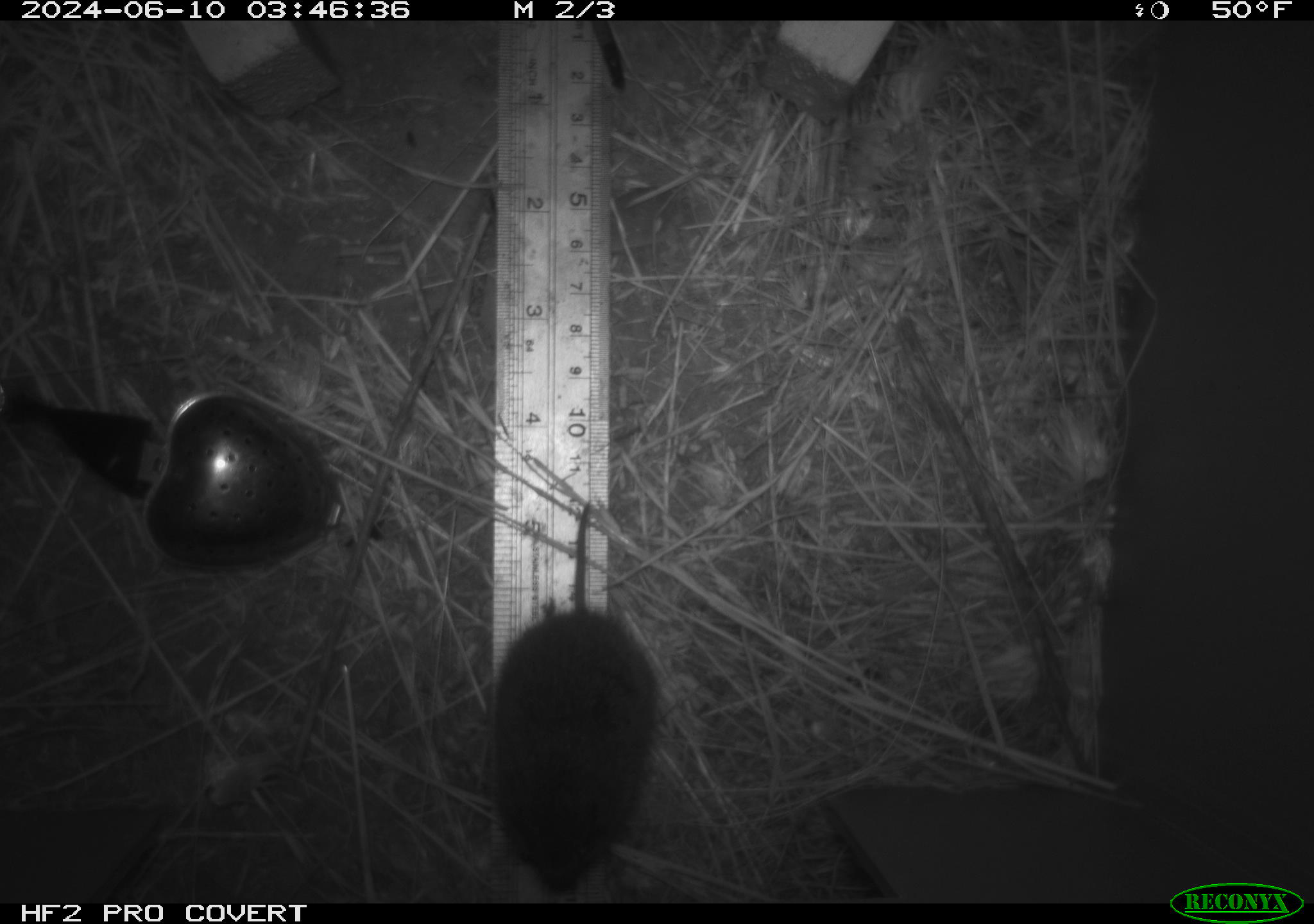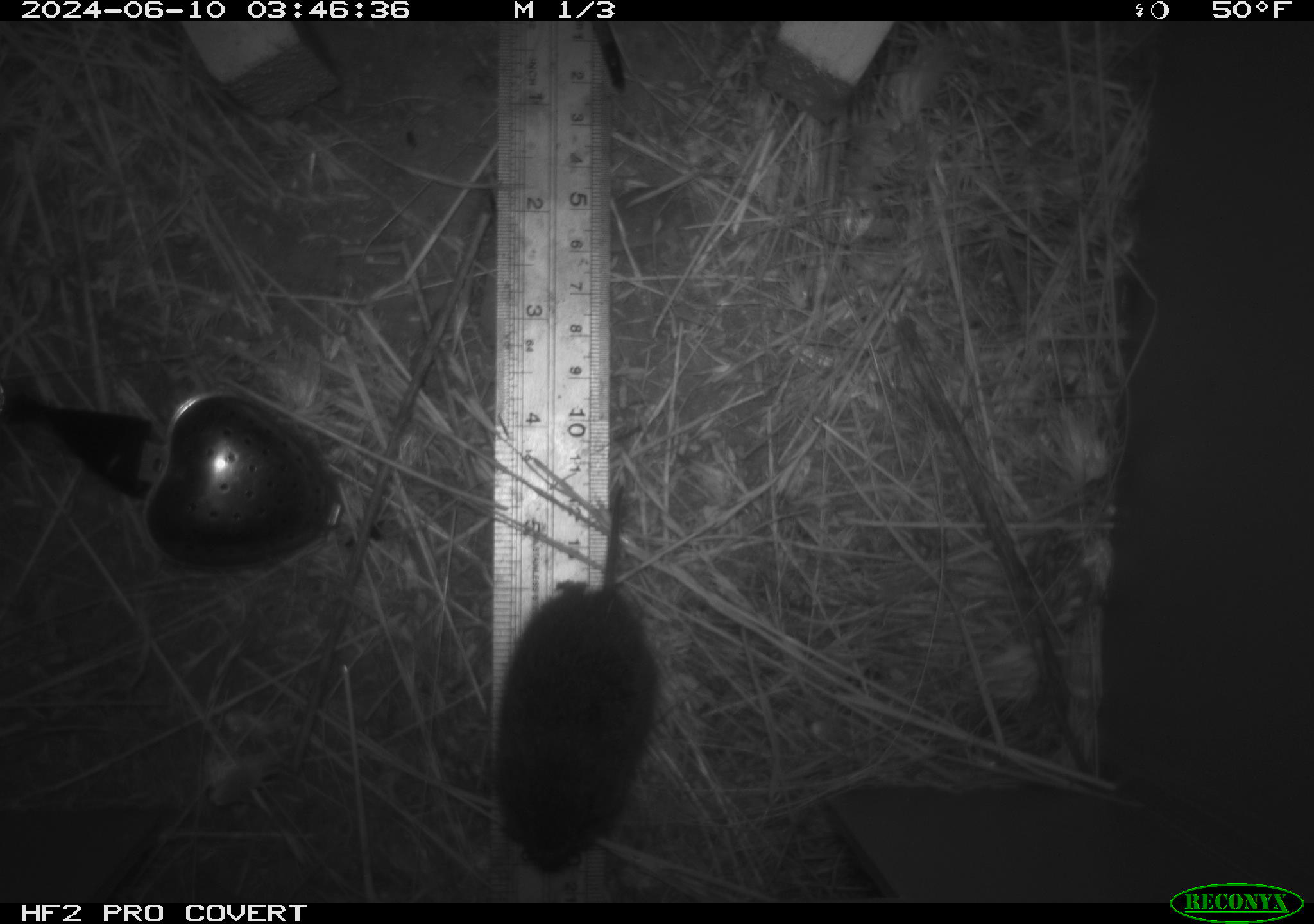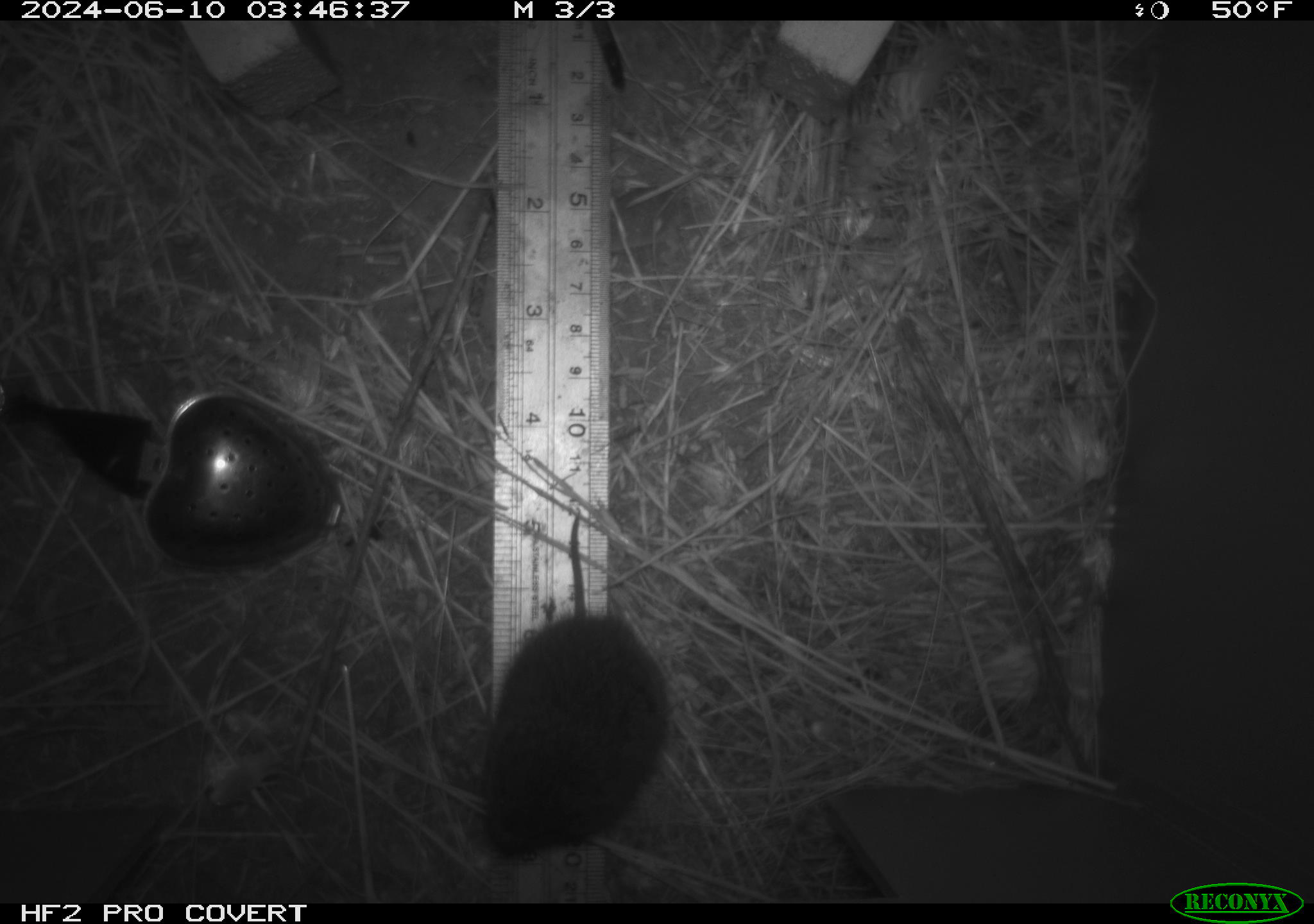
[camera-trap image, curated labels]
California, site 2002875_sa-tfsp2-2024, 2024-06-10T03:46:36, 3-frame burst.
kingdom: Animalia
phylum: Chordata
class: Mammalia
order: Rodentia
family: Cricetidae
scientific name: Arvicolinae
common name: voles, lemmings, and muskrats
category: arvicolinae subfamily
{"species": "arvicolinae subfamily (voles, lemmings, and muskrats) (Arvicolinae)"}